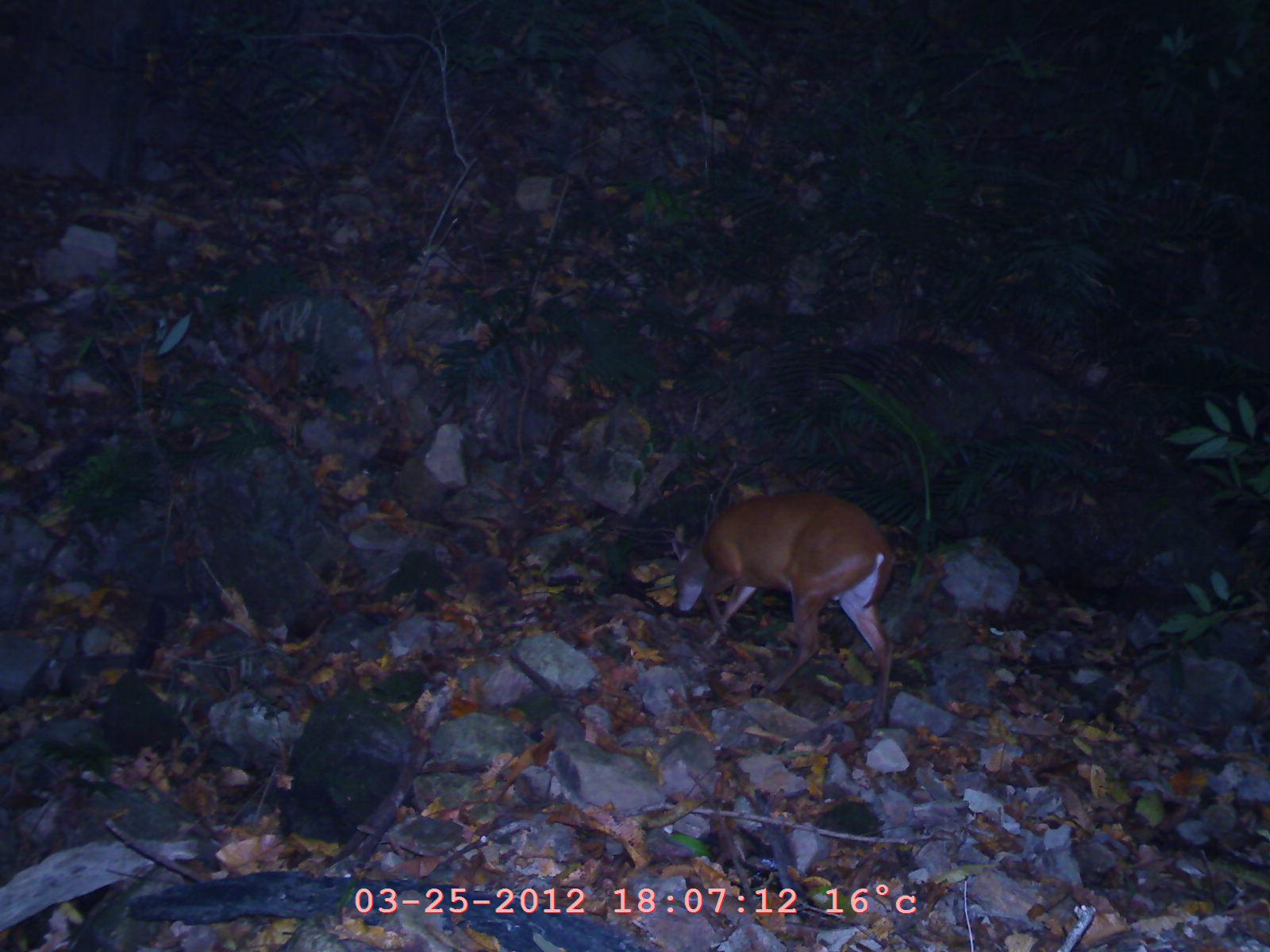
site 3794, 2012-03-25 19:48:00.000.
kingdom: Animalia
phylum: Chordata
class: Mammalia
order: Artiodactyla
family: Cervidae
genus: Muntiacus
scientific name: Muntiacus muntjak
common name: southern red muntjac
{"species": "Muntiacus muntjak (southern red muntjac)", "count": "1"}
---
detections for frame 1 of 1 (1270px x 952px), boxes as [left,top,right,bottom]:
muntiacus muntjak: [672,488,899,726]